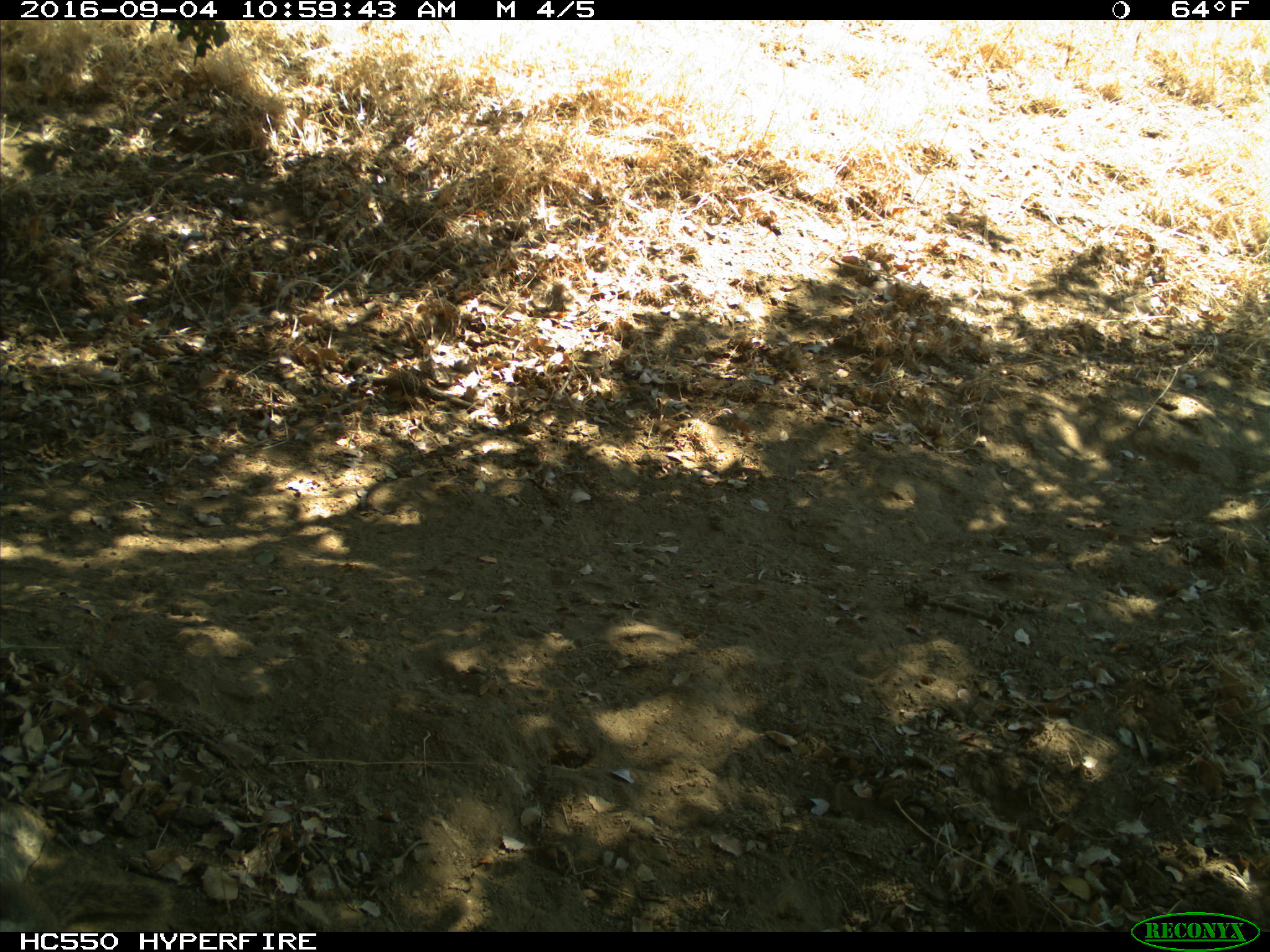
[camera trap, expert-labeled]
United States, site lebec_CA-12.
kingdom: Animalia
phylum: Chordata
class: Mammalia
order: Rodentia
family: Sciuridae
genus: Otospermophilus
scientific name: Otospermophilus beecheyi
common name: california ground squirrel